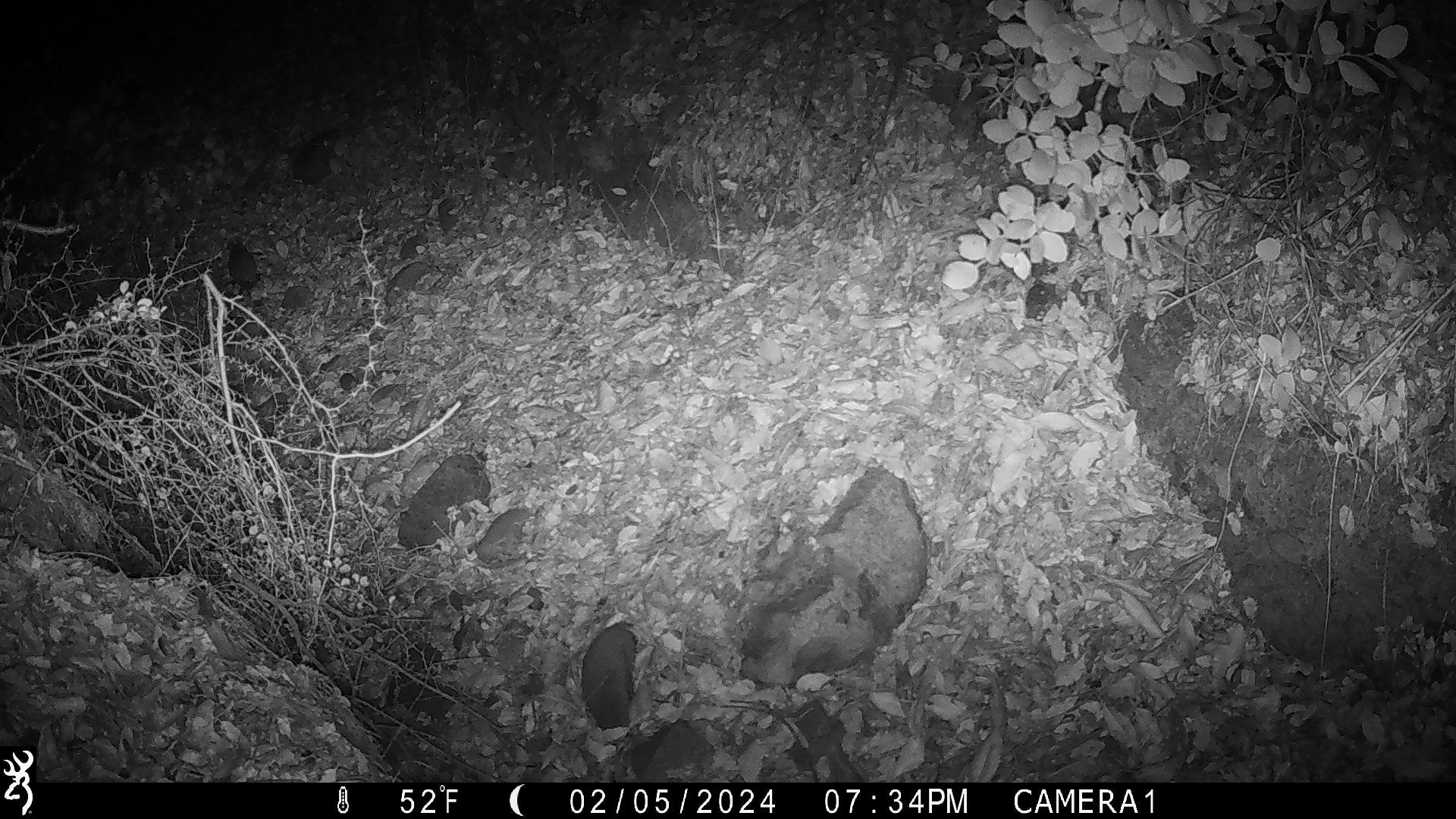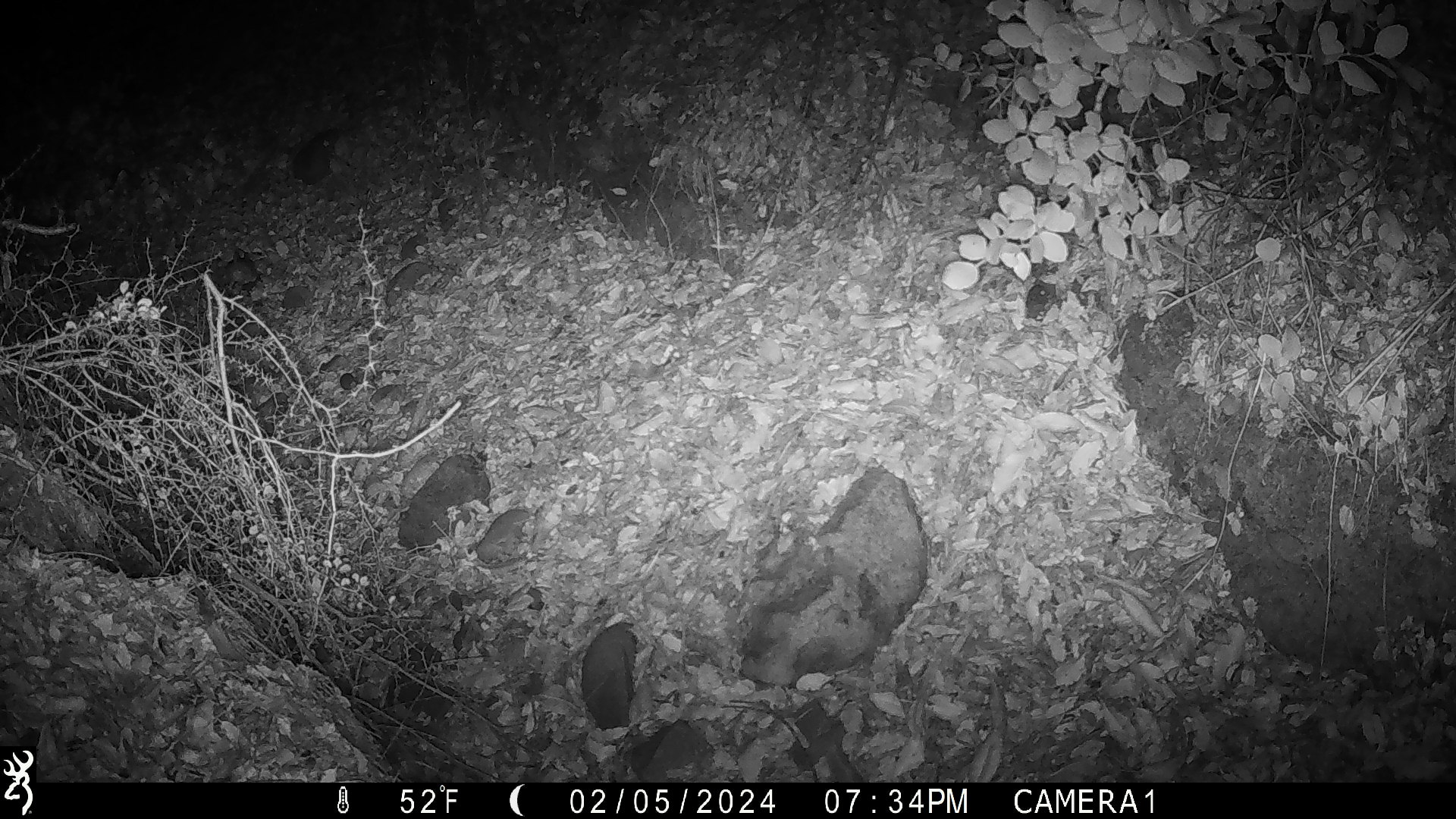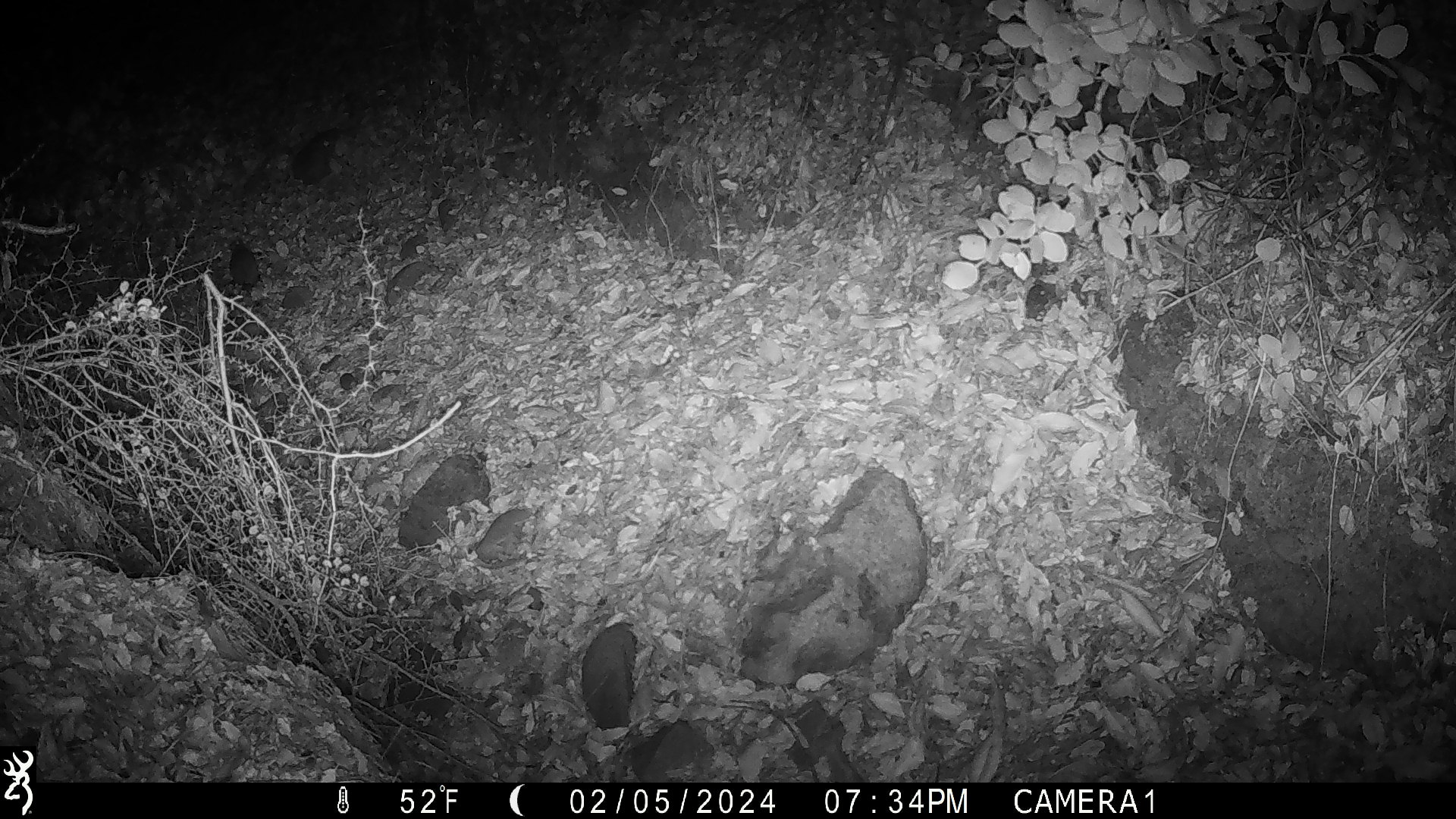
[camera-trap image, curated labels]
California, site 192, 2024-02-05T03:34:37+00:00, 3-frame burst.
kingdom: Animalia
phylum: Chordata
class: Mammalia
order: Rodentia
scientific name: Rodentia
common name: mouse or rat